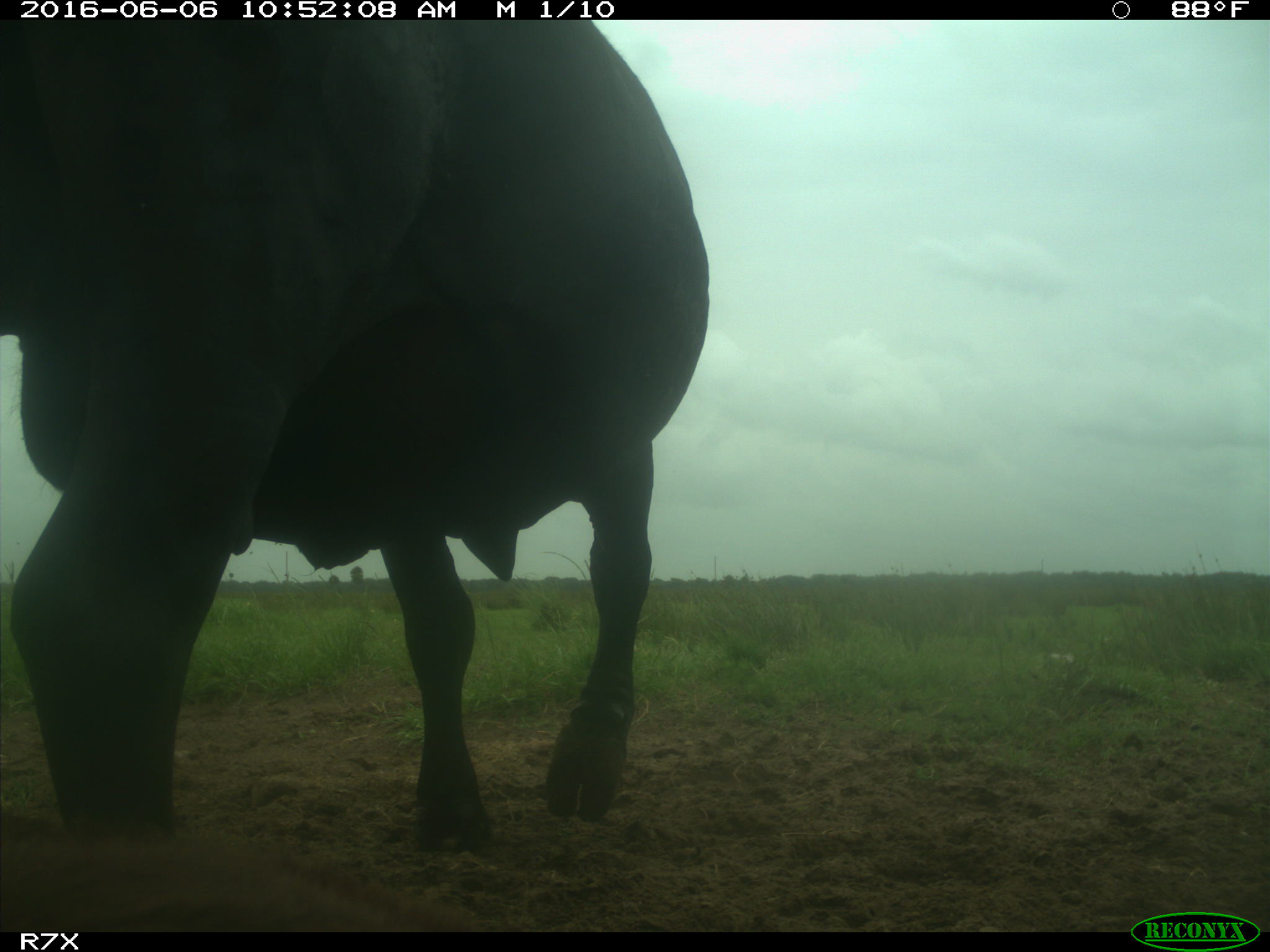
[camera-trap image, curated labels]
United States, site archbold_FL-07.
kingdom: Animalia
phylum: Chordata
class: Mammalia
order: Artiodactyla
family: Bovidae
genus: Bos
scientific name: Bos taurus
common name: domestic cow